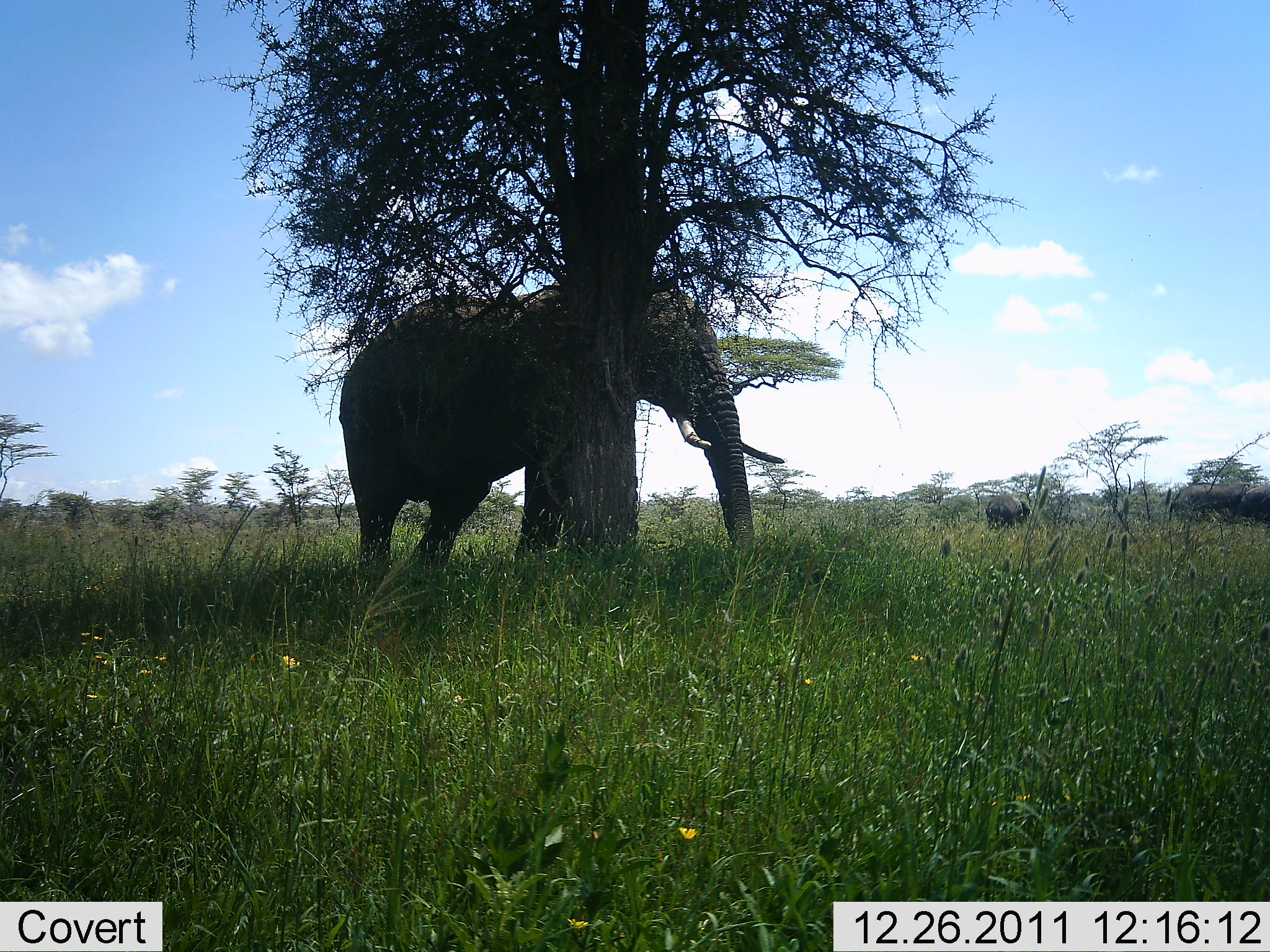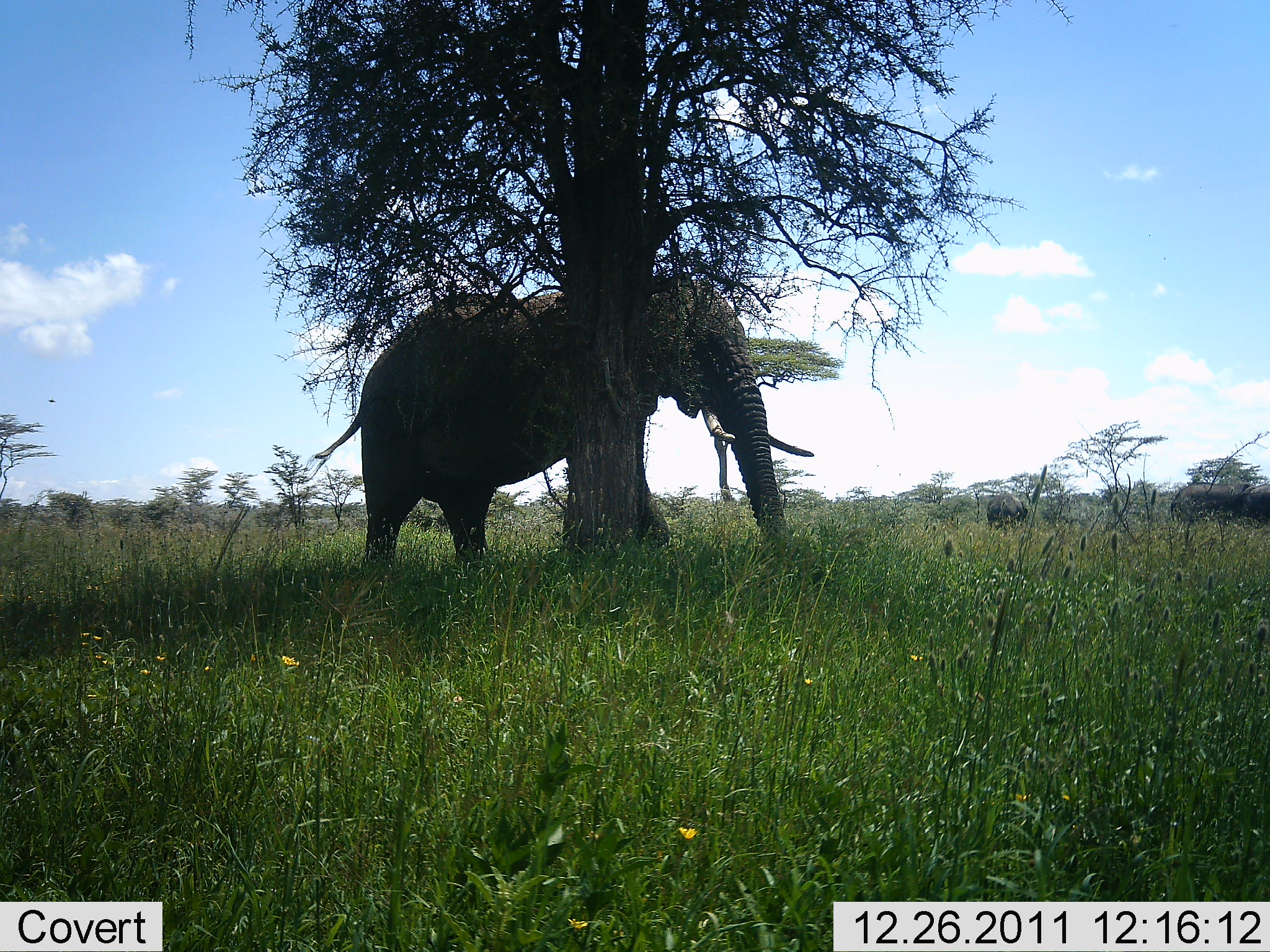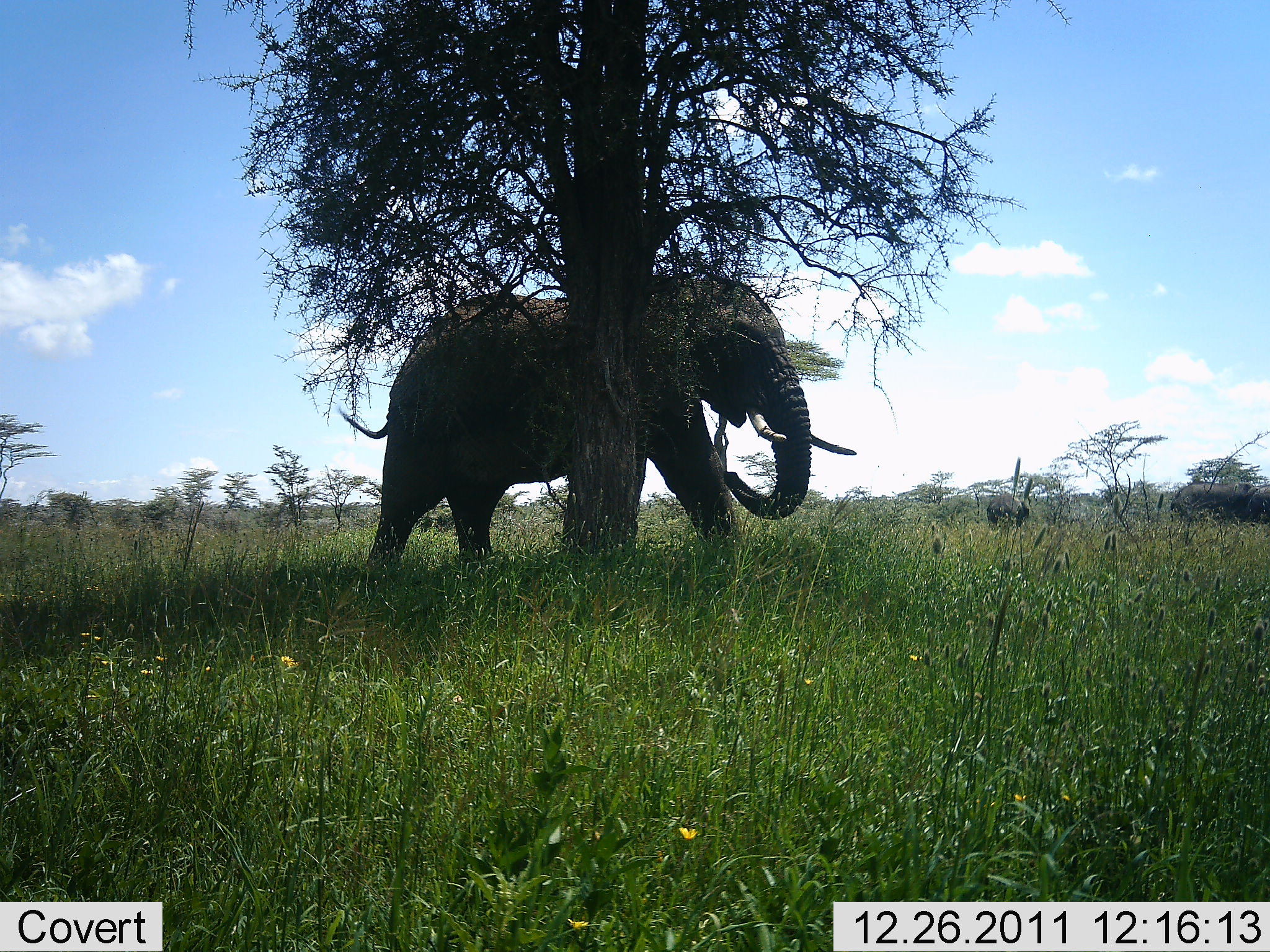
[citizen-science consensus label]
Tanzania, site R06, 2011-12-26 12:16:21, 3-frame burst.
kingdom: Animalia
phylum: Chordata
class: Mammalia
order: Proboscidea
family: Elephantidae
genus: Loxodonta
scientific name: Loxodonta africana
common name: african bush elephant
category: elephant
Elephant (african bush elephant) (Loxodonta africana), count 1. Behavior (volunteer vote fractions): standing 42%, resting 0%, moving 50%, interacting 0%. Young present (vote fraction): 8%. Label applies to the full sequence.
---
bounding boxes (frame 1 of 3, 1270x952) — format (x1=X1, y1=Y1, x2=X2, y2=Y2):
animal: (x1=334, y1=277, x2=793, y2=615); (x1=984, y1=493, x2=1032, y2=537)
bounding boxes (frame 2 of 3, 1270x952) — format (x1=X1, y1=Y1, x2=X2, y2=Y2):
animal: (x1=307, y1=274, x2=821, y2=643); (x1=1171, y1=478, x2=1253, y2=528); (x1=984, y1=492, x2=1029, y2=530); (x1=1243, y1=480, x2=1270, y2=534)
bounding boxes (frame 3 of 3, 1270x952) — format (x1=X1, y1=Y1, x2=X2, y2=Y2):
animal: (x1=336, y1=278, x2=858, y2=625)